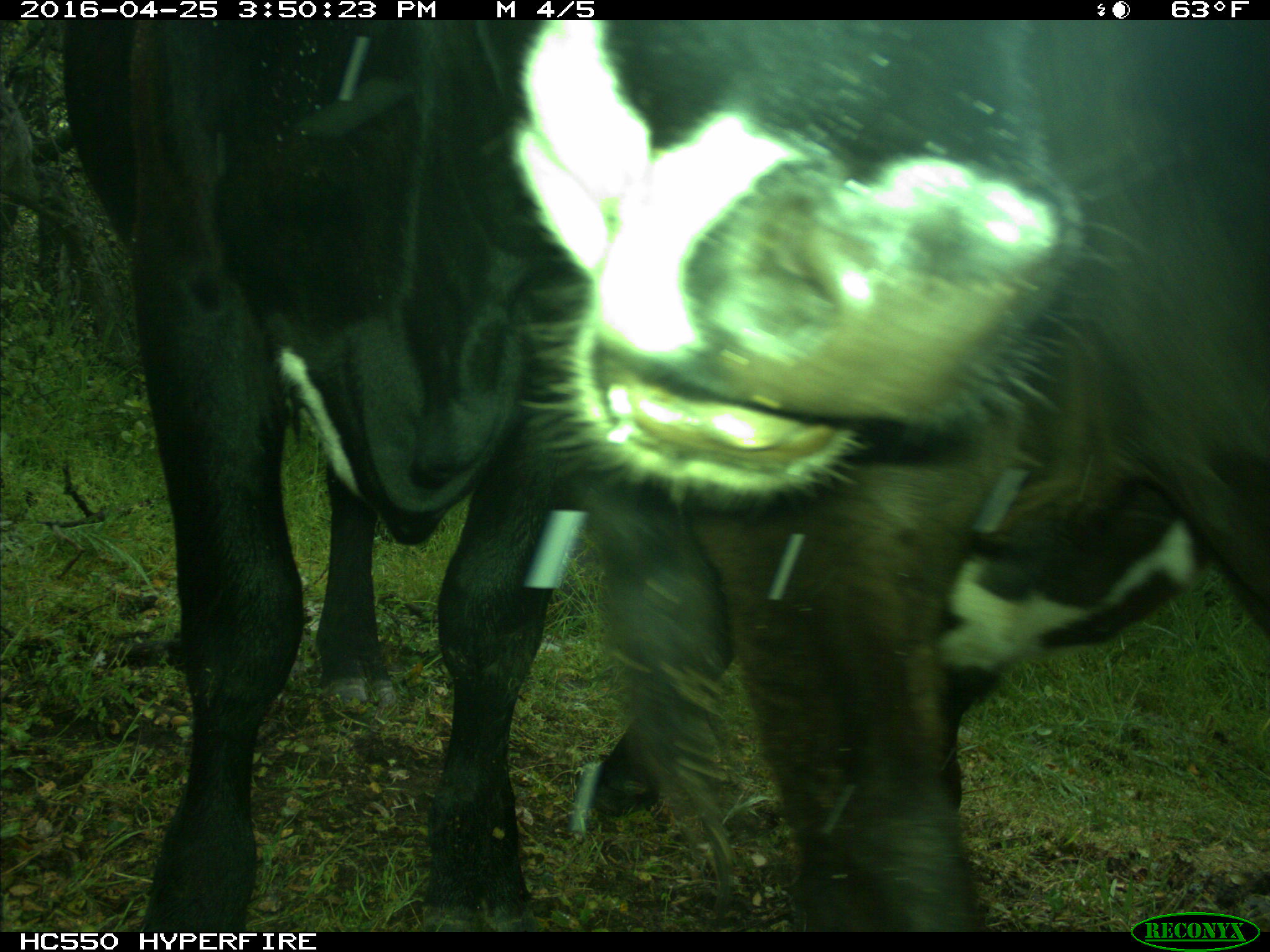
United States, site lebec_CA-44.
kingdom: Animalia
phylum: Chordata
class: Mammalia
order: Artiodactyla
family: Bovidae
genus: Bos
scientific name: Bos taurus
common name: domestic cow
Bos taurus (domestic cow).